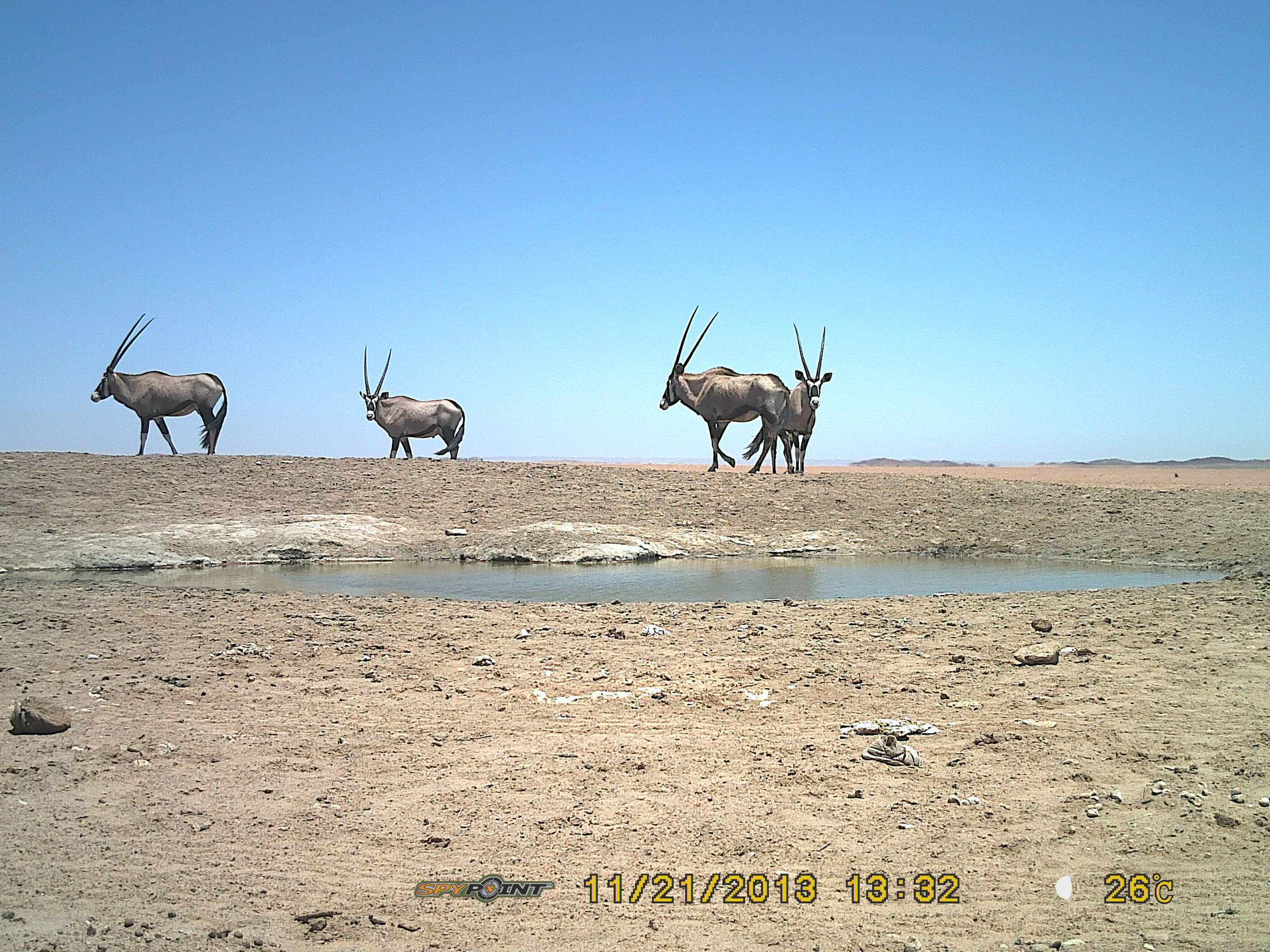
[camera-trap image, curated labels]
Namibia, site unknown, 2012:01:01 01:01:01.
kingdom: Animalia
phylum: Chordata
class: Mammalia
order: Artiodactyla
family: Bovidae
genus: Oryx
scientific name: Oryx gazella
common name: gemsbok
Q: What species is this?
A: Oryx gazella (gemsbok).